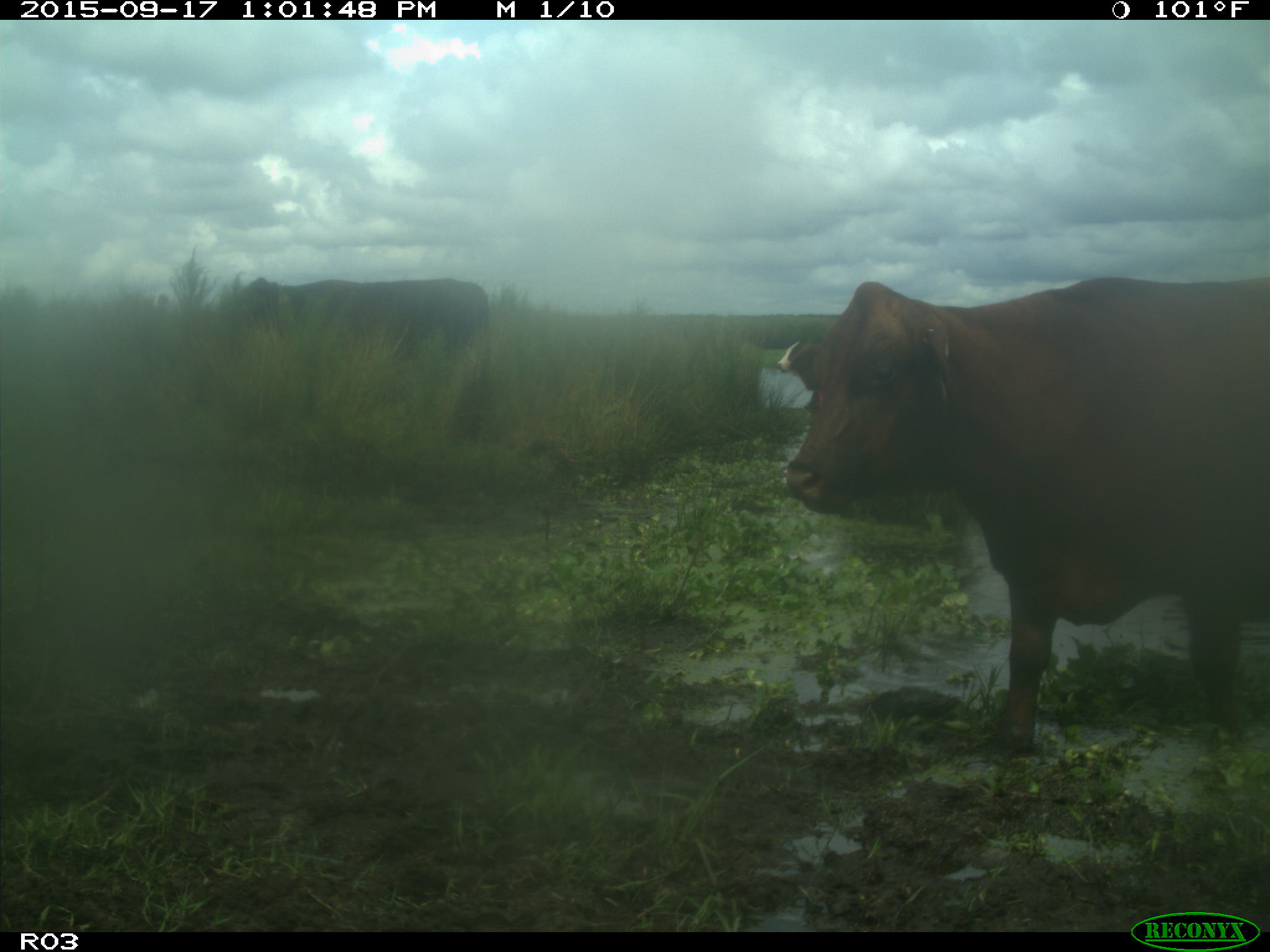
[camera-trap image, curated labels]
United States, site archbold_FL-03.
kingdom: Animalia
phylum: Chordata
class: Mammalia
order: Artiodactyla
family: Bovidae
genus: Bos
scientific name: Bos taurus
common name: domestic cow